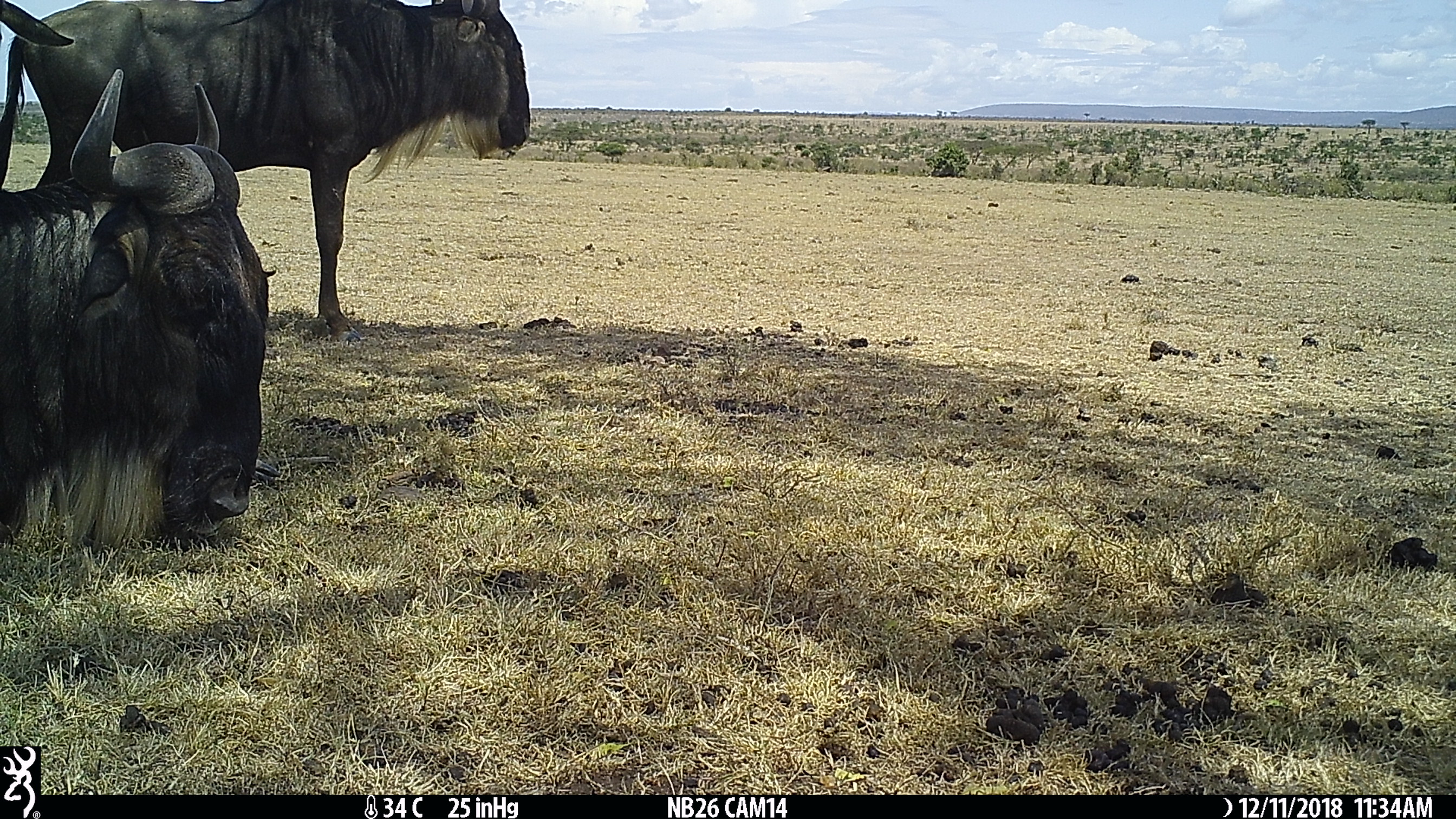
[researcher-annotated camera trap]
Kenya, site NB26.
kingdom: Animalia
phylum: Chordata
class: Mammalia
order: Artiodactyla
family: Bovidae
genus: Connochaetes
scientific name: Connochaetes taurinus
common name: blue wildebeest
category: wildebeest